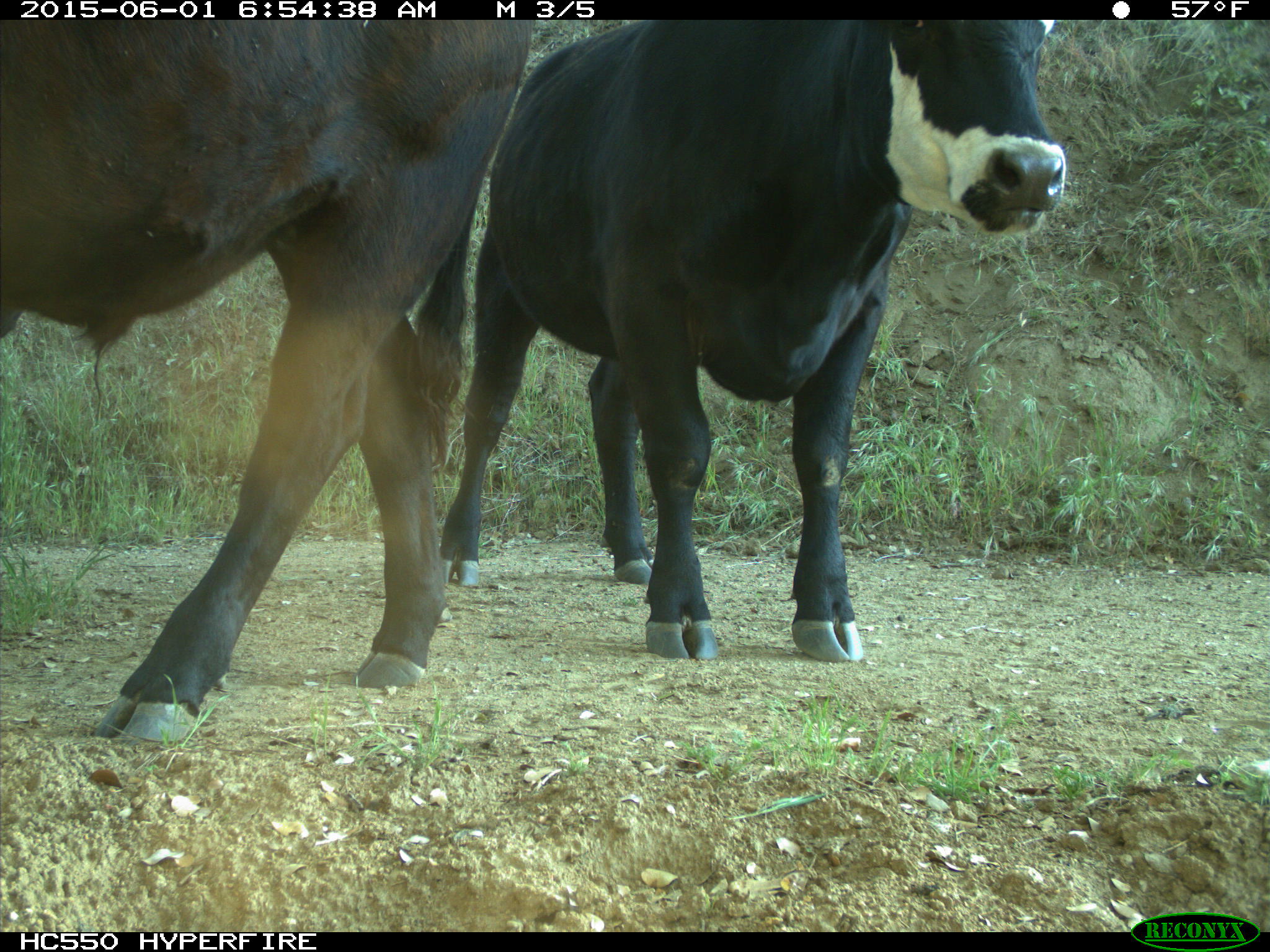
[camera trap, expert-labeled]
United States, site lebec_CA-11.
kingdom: Animalia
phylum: Chordata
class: Mammalia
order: Artiodactyla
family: Bovidae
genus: Bos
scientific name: Bos taurus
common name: domestic cow